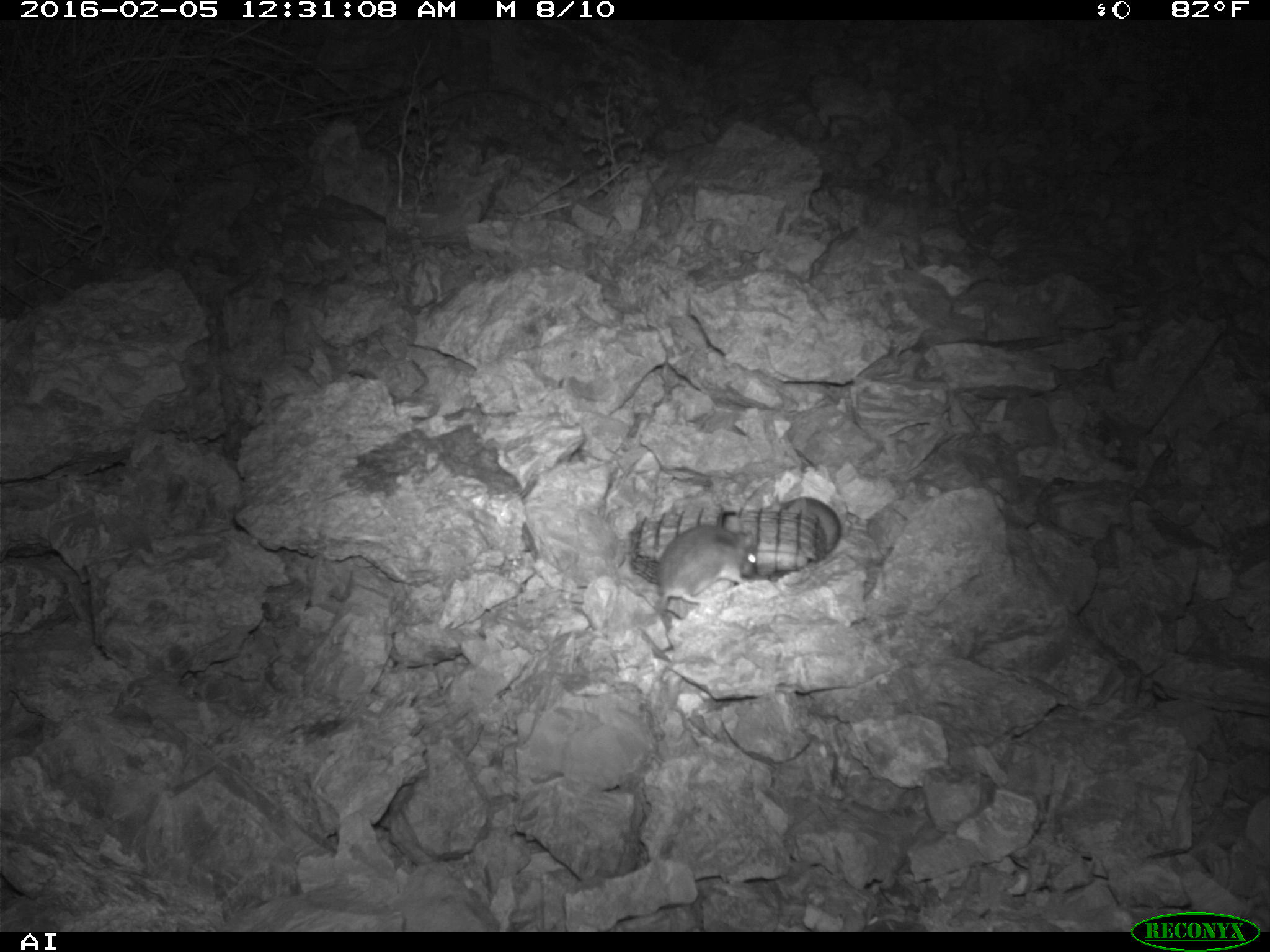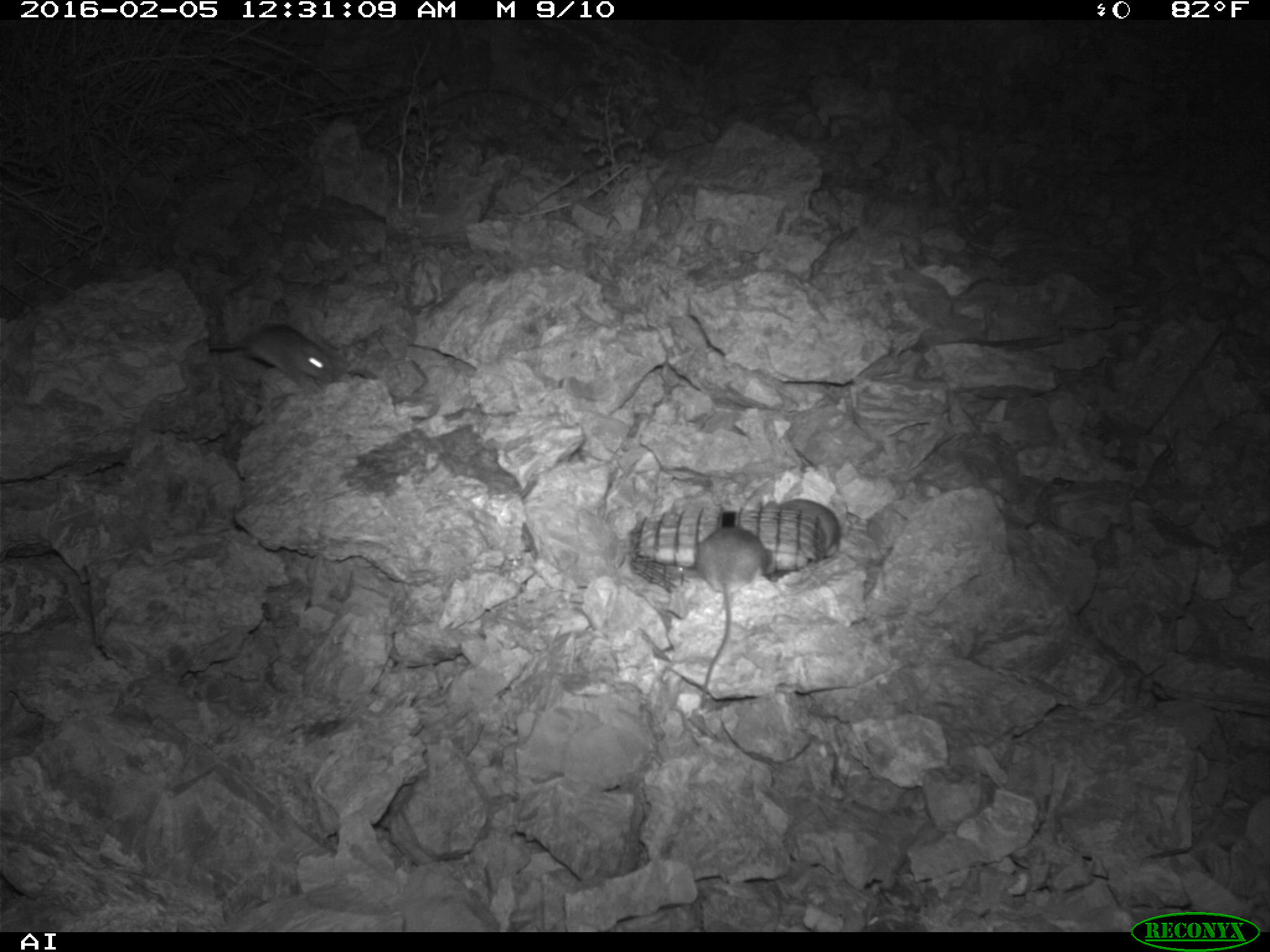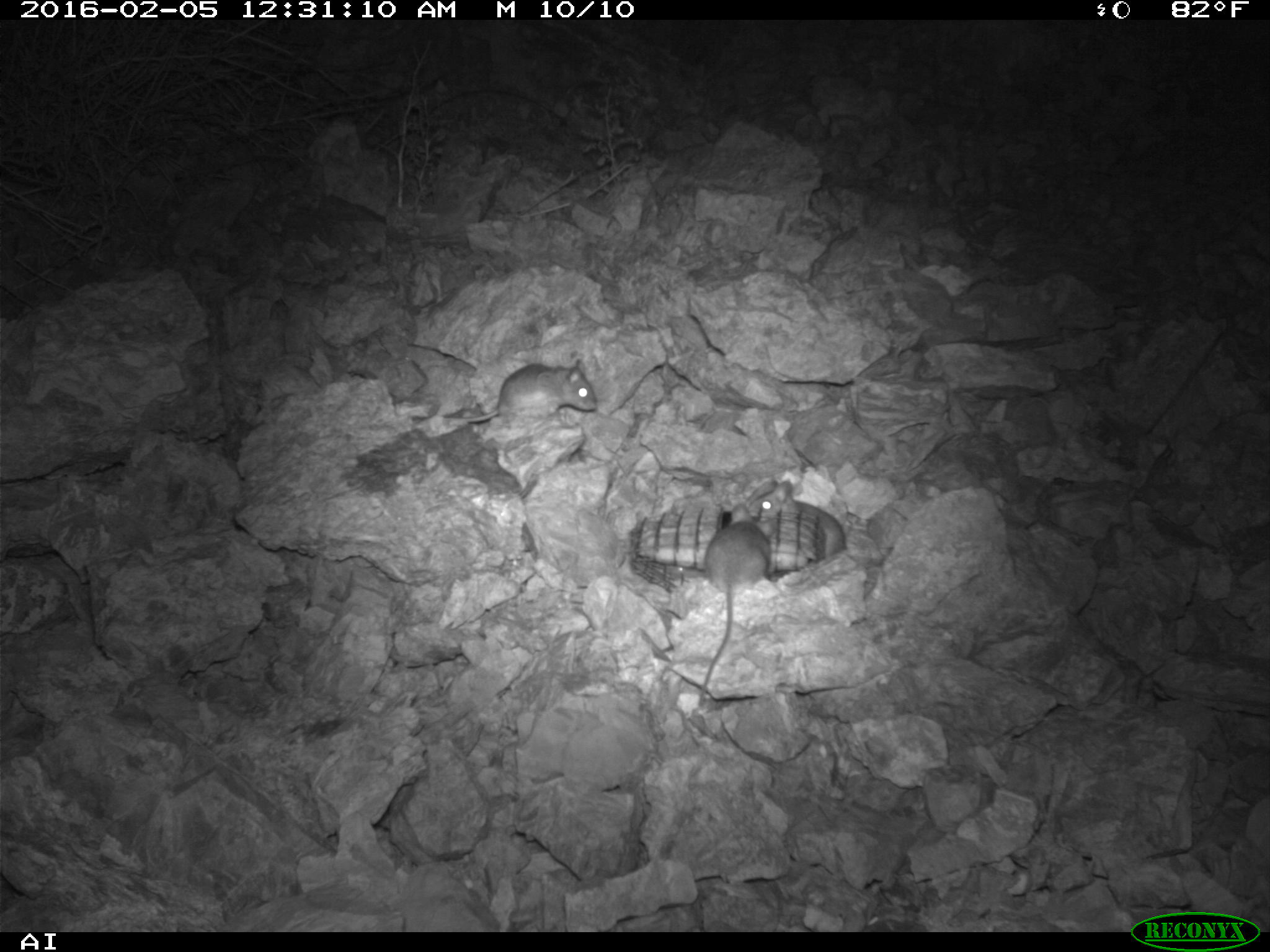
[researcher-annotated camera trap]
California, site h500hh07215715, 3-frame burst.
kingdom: Animalia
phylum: Chordata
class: Mammalia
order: Rodentia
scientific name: Rodentia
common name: rodent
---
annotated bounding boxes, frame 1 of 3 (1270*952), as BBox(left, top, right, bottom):
rodent: BBox(657, 524, 757, 624)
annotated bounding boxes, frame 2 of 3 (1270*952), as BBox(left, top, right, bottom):
rodent: BBox(695, 527, 768, 710); BBox(209, 324, 335, 394); BBox(745, 495, 839, 559)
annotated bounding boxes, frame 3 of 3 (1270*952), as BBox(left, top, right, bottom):
rodent: BBox(698, 503, 775, 707); BBox(469, 359, 597, 423); BBox(747, 480, 846, 557)